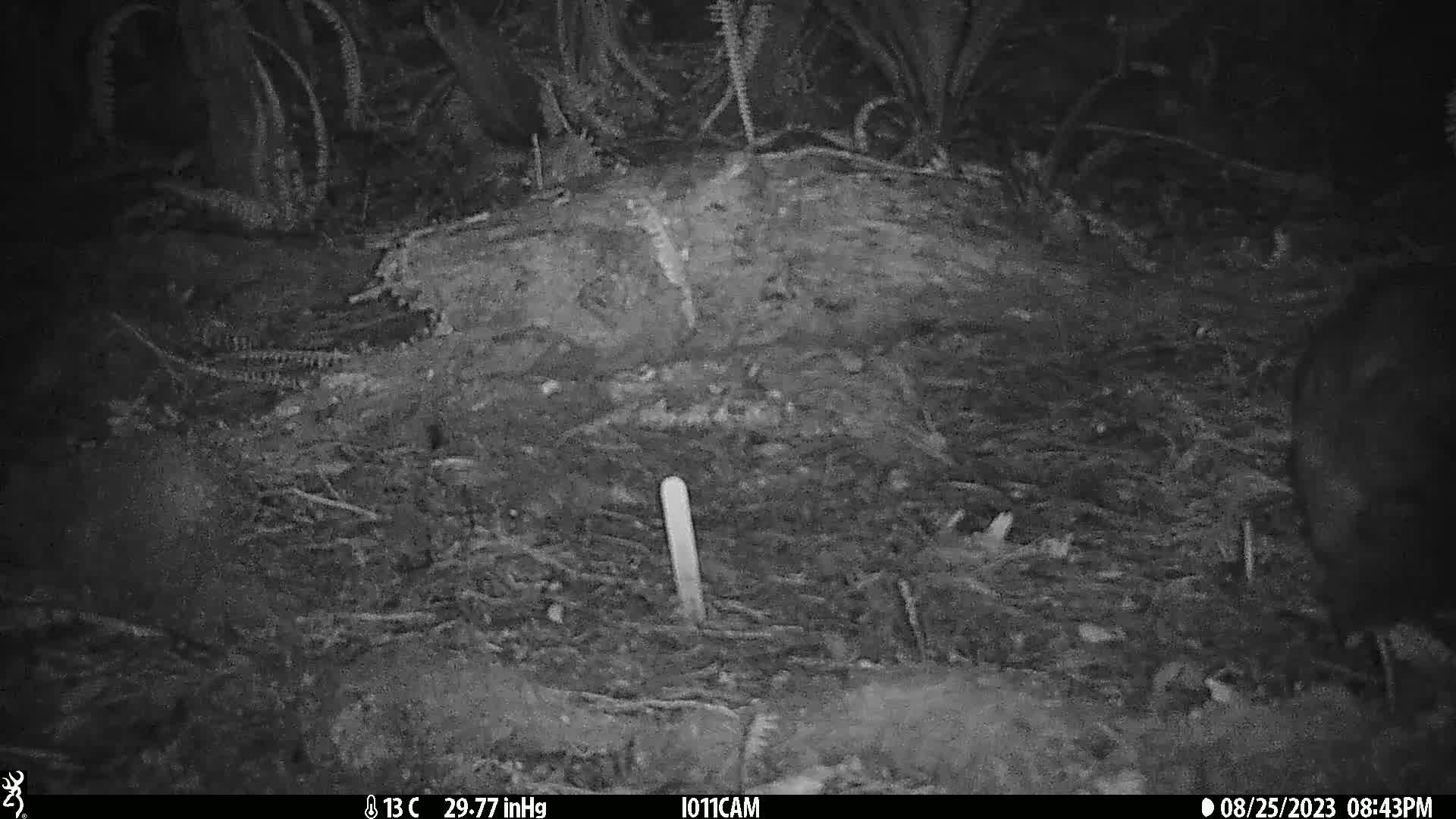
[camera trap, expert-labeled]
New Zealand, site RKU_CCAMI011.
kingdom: Animalia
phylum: Chordata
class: Mammalia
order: Diprotodontia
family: Phalangeridae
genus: Trichosurus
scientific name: Trichosurus vulpecula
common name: common brushtail possum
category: possum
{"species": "possum (common brushtail possum) (Trichosurus vulpecula)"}